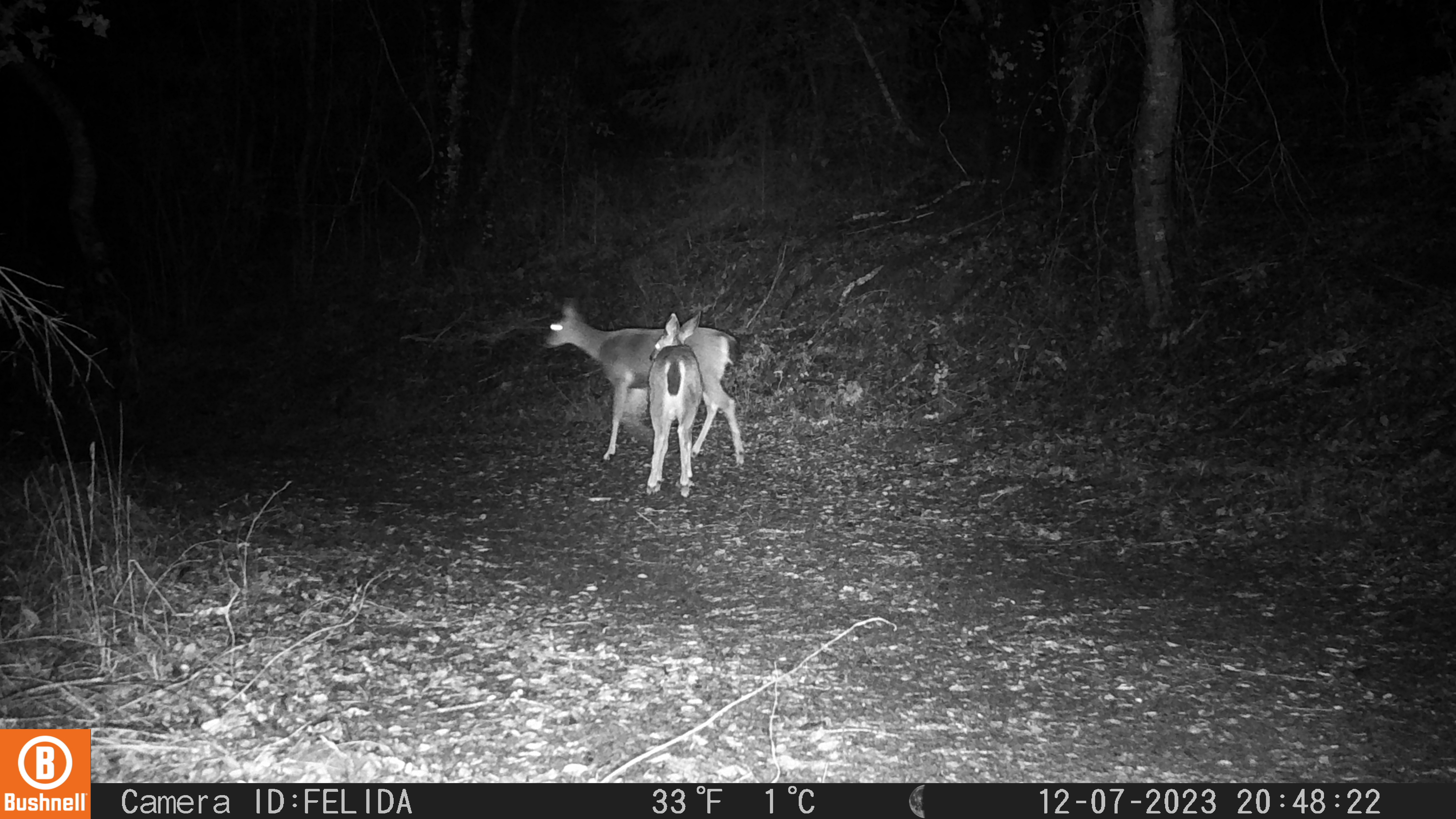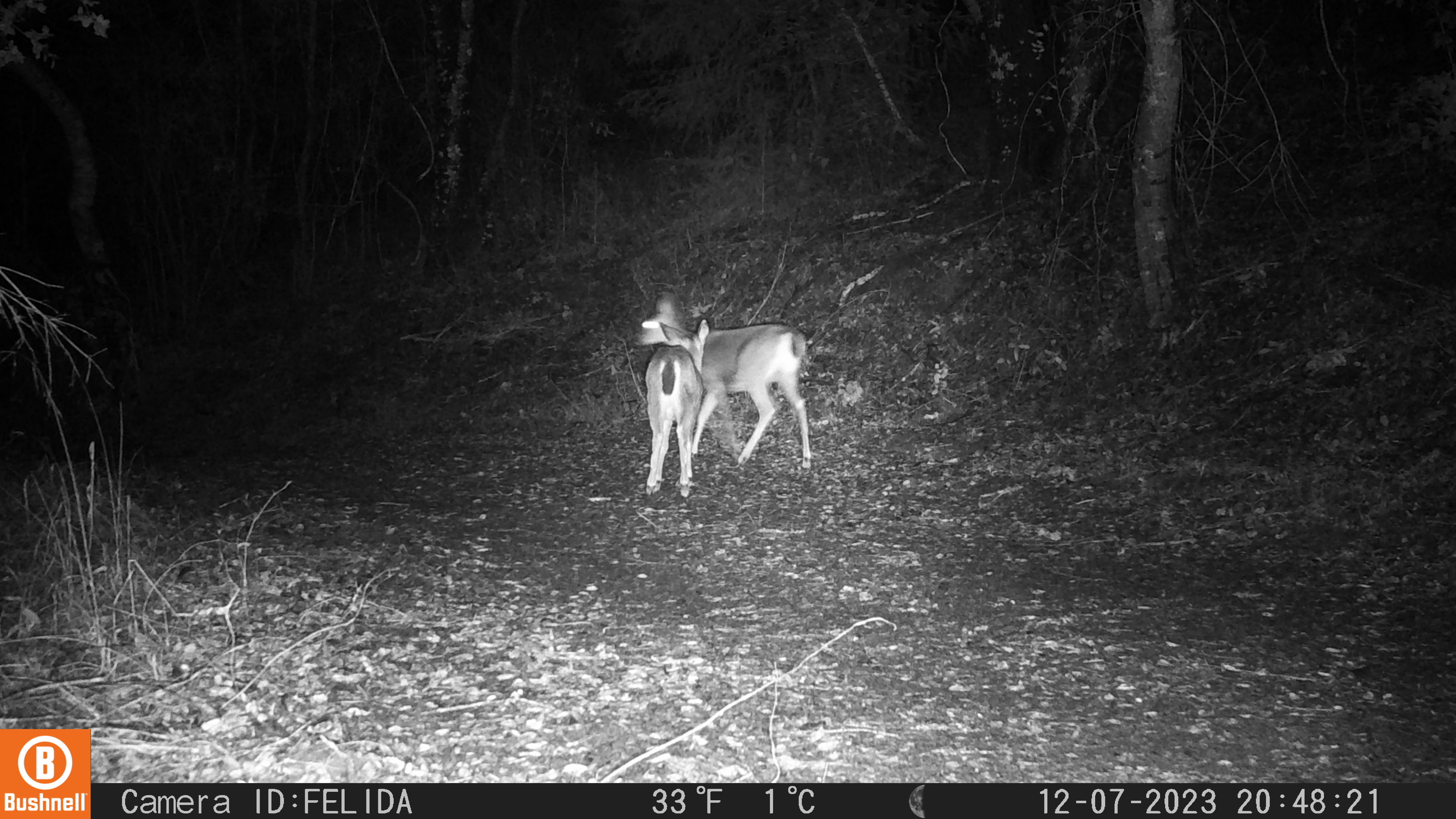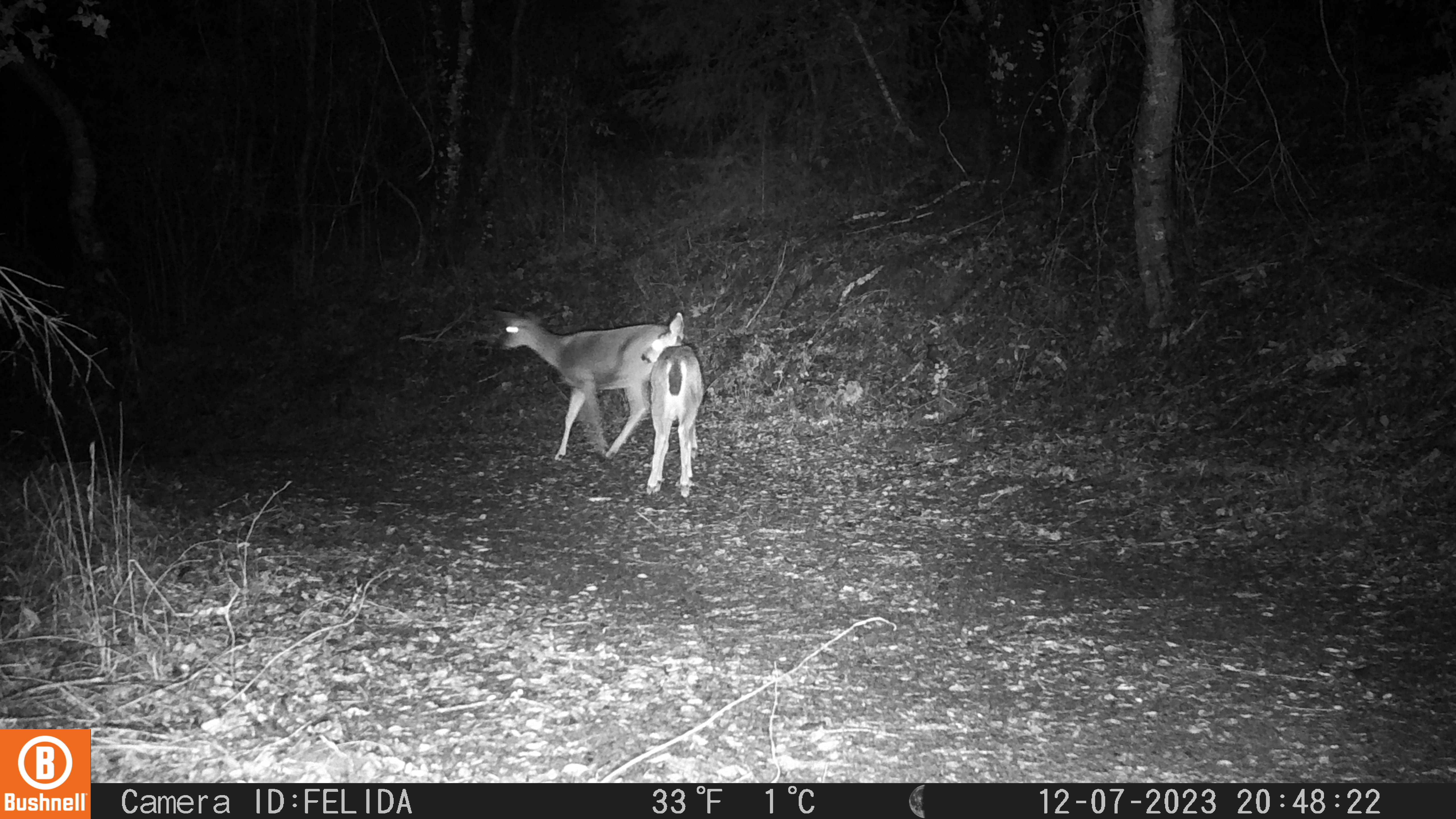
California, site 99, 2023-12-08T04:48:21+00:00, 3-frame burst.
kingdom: Animalia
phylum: Chordata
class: Mammalia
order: Artiodactyla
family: Cervidae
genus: Odocoileus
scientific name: Odocoileus hemionus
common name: mule deer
Mule deer (Odocoileus hemionus).